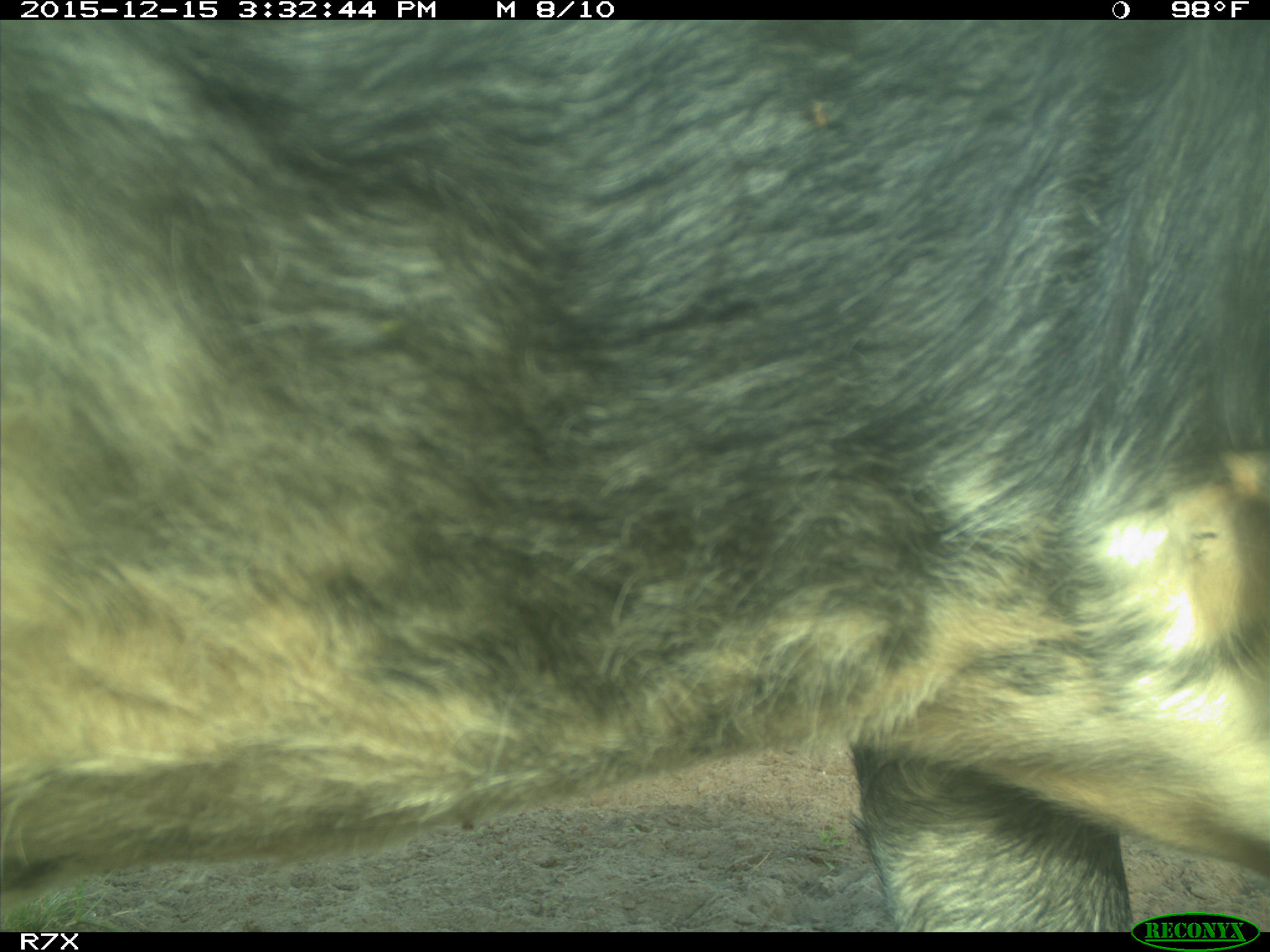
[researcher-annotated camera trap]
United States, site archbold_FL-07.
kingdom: Animalia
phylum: Chordata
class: Mammalia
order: Artiodactyla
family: Bovidae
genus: Bos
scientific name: Bos taurus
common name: domestic cow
Bos taurus (domestic cow).